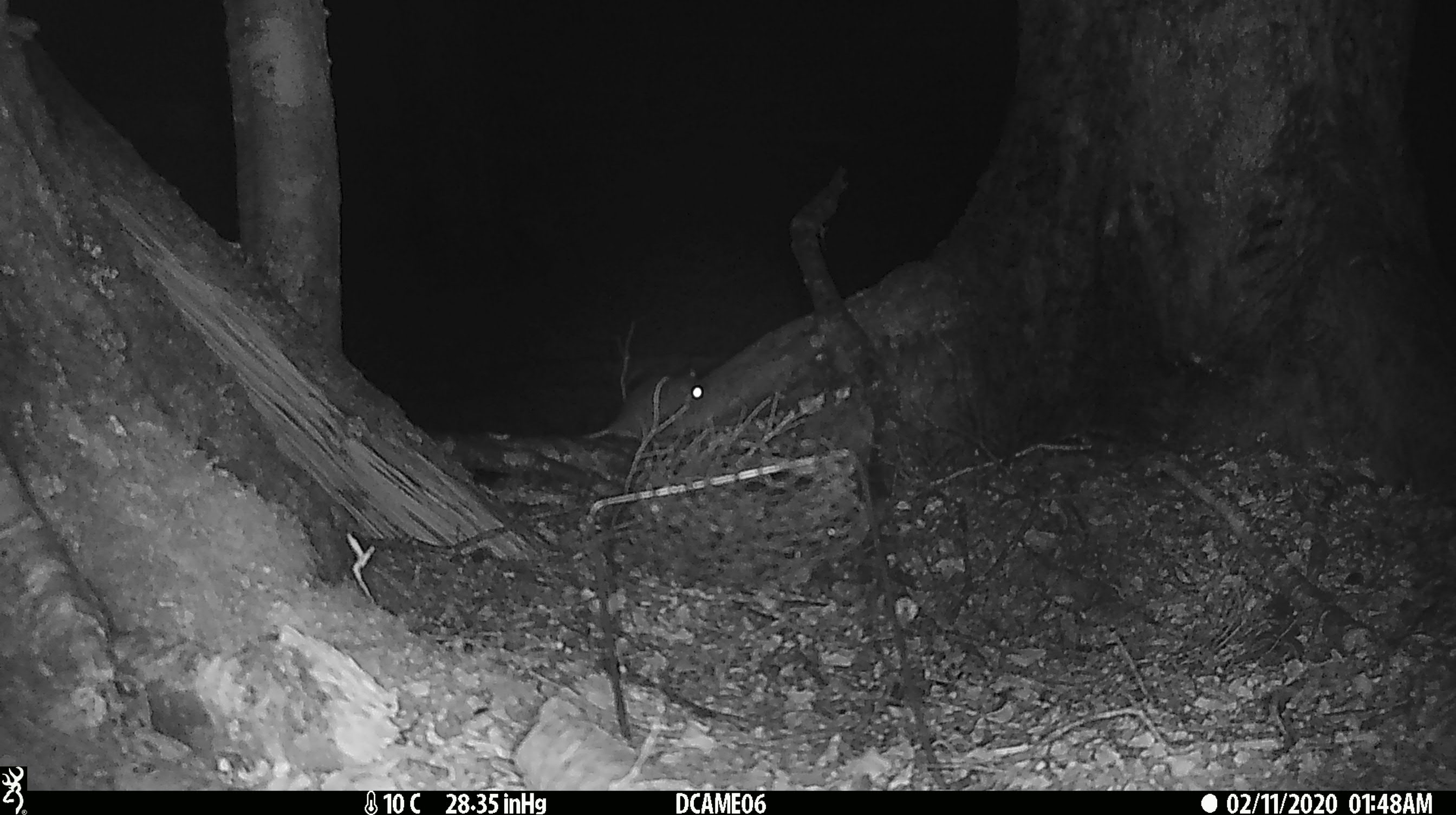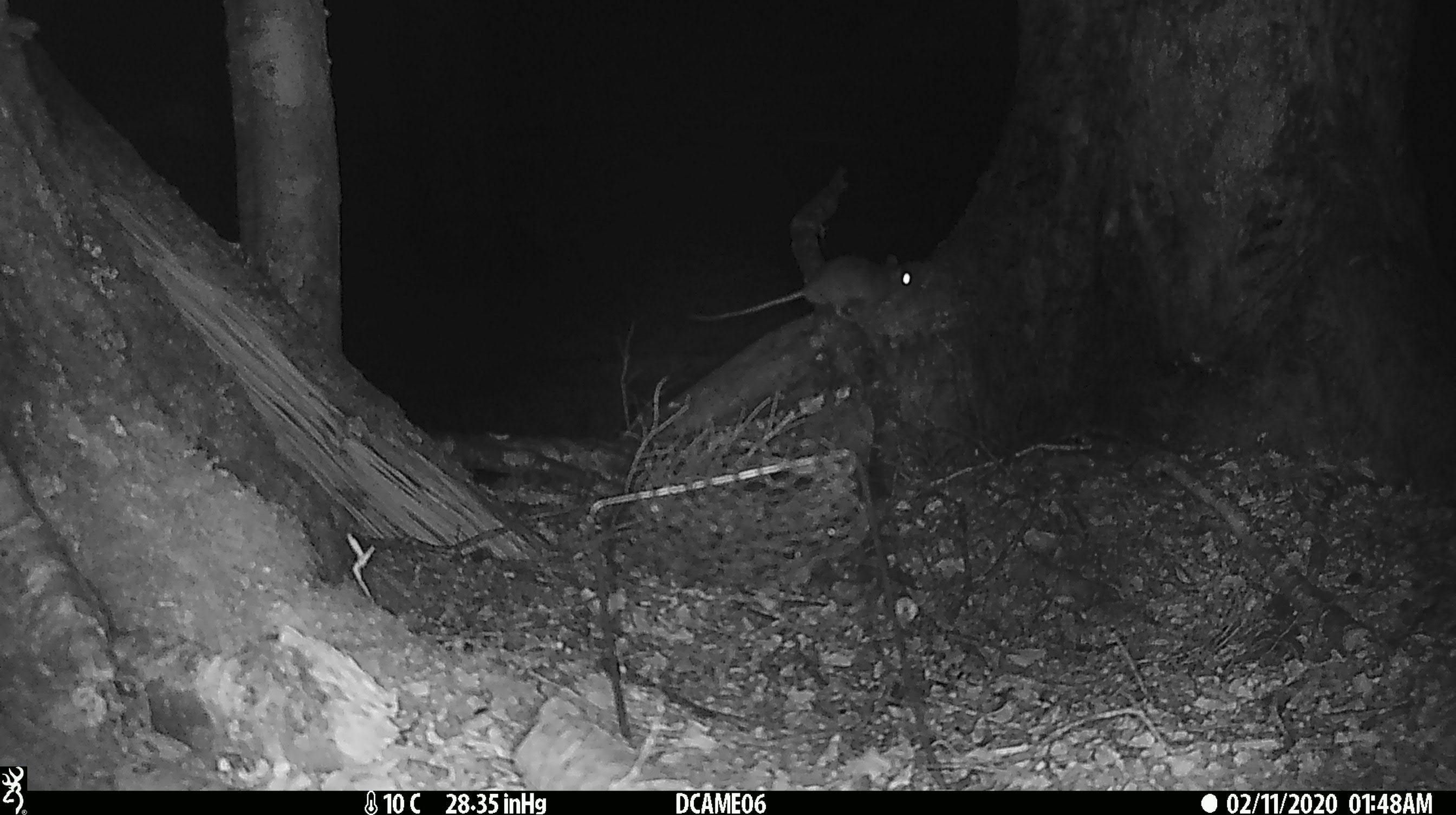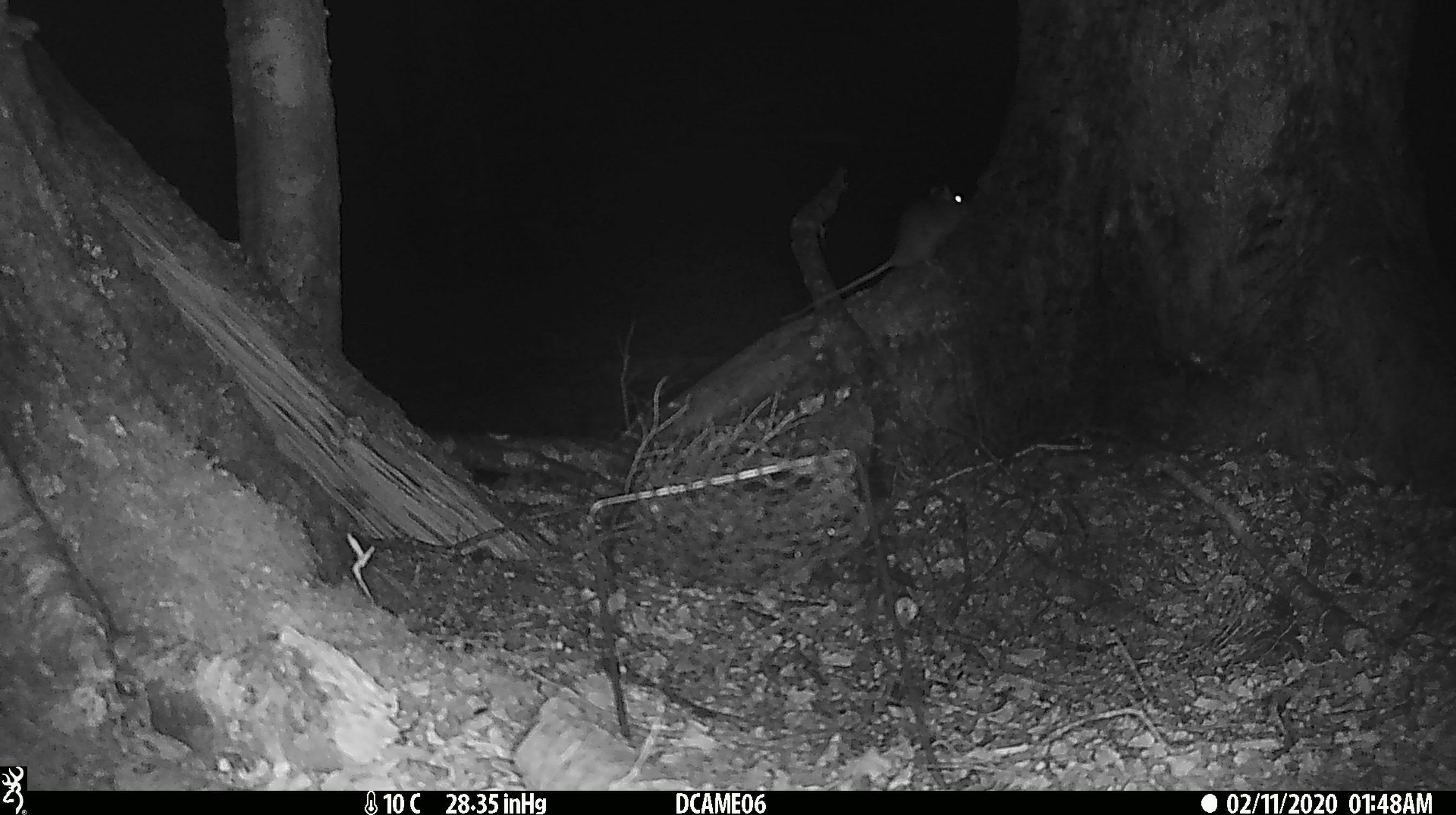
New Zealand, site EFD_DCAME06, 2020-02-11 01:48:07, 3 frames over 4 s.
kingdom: Animalia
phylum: Chordata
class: Mammalia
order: Rodentia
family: Muridae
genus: Rattus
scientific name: Rattus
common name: rat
Rat (Rattus).